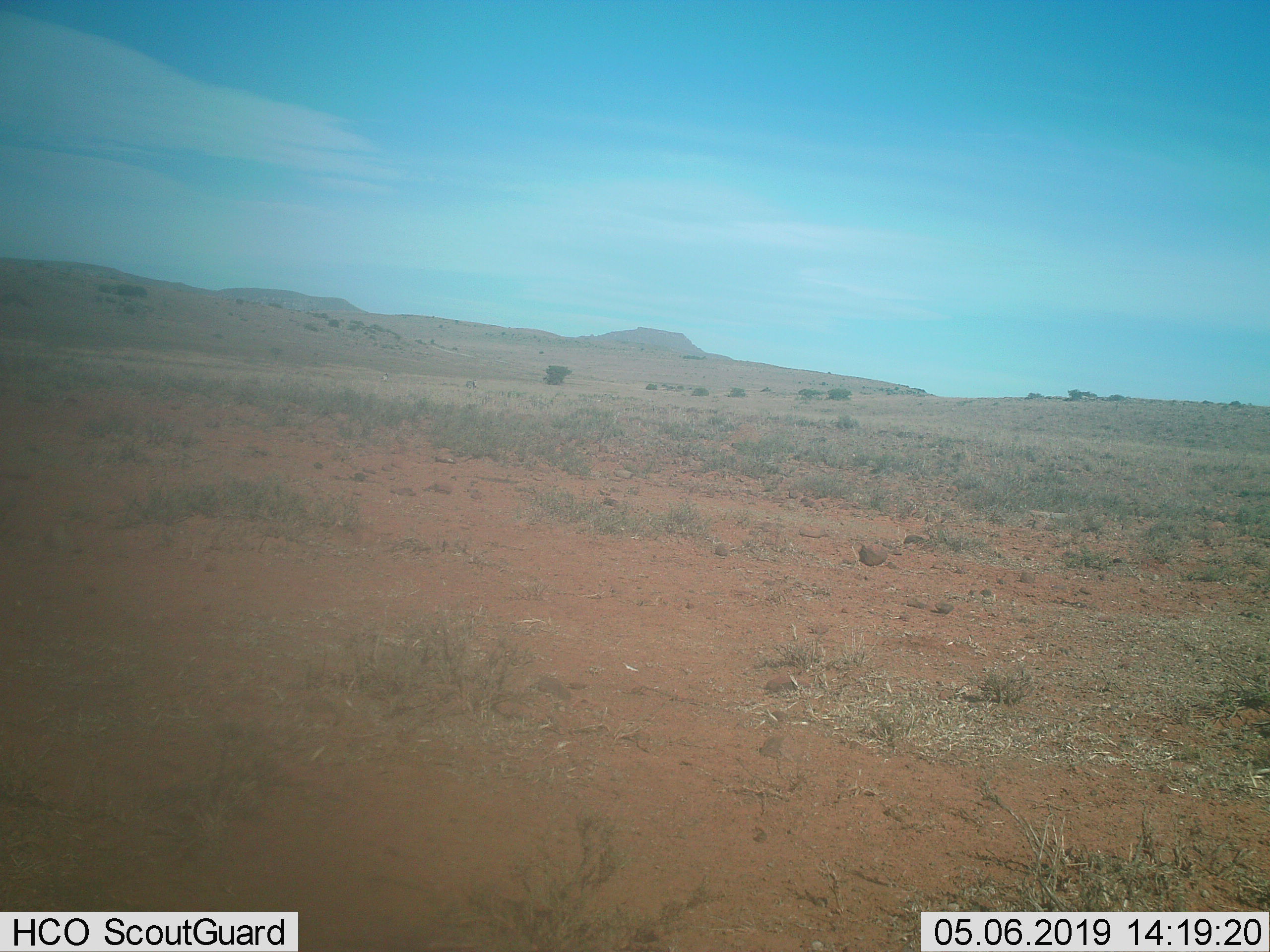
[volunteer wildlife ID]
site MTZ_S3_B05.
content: unidentified animal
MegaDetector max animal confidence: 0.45